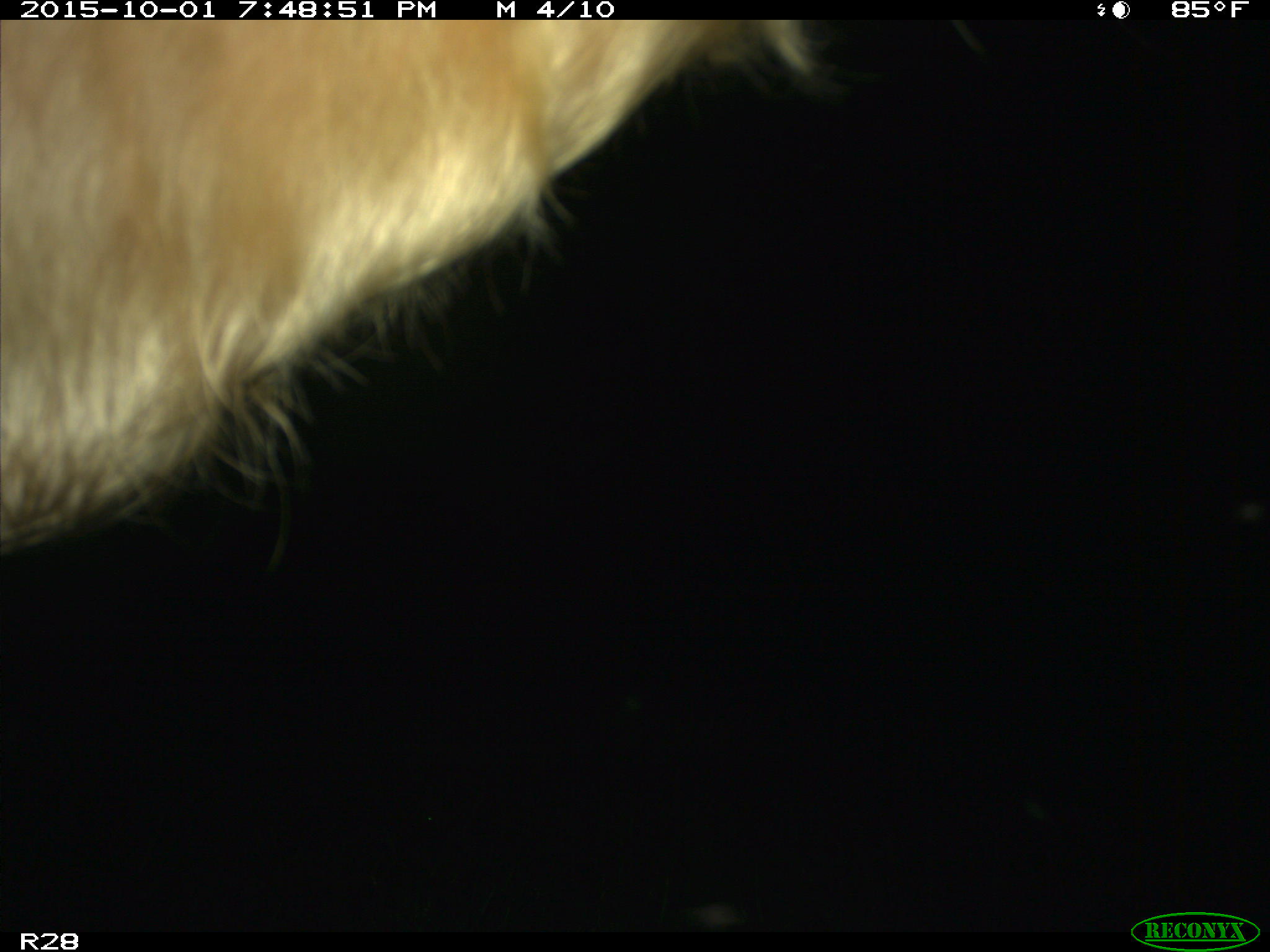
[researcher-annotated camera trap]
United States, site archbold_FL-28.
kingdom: Animalia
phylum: Chordata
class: Mammalia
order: Artiodactyla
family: Bovidae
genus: Bos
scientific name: Bos taurus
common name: domestic cow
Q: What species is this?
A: Bos taurus (domestic cow).